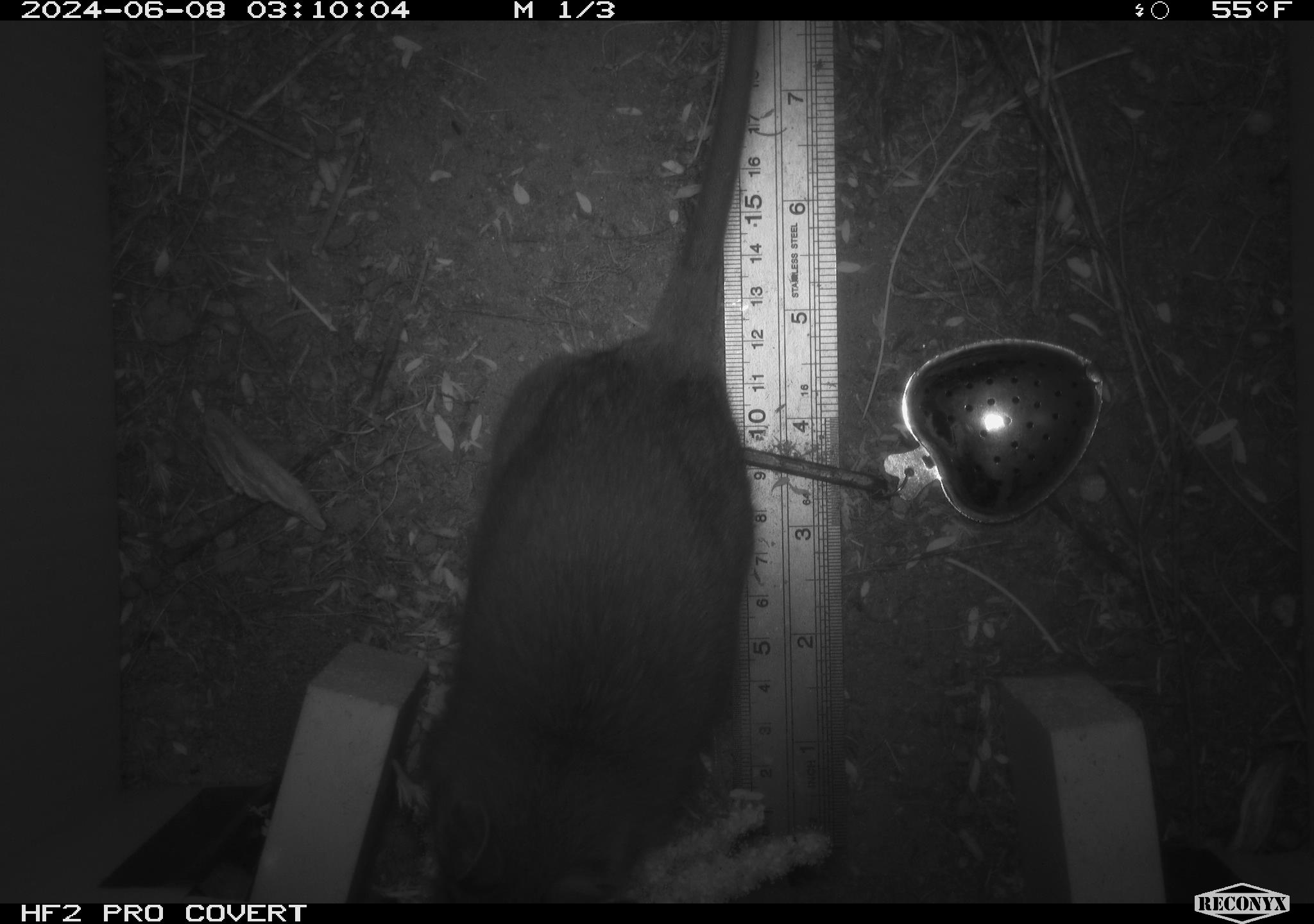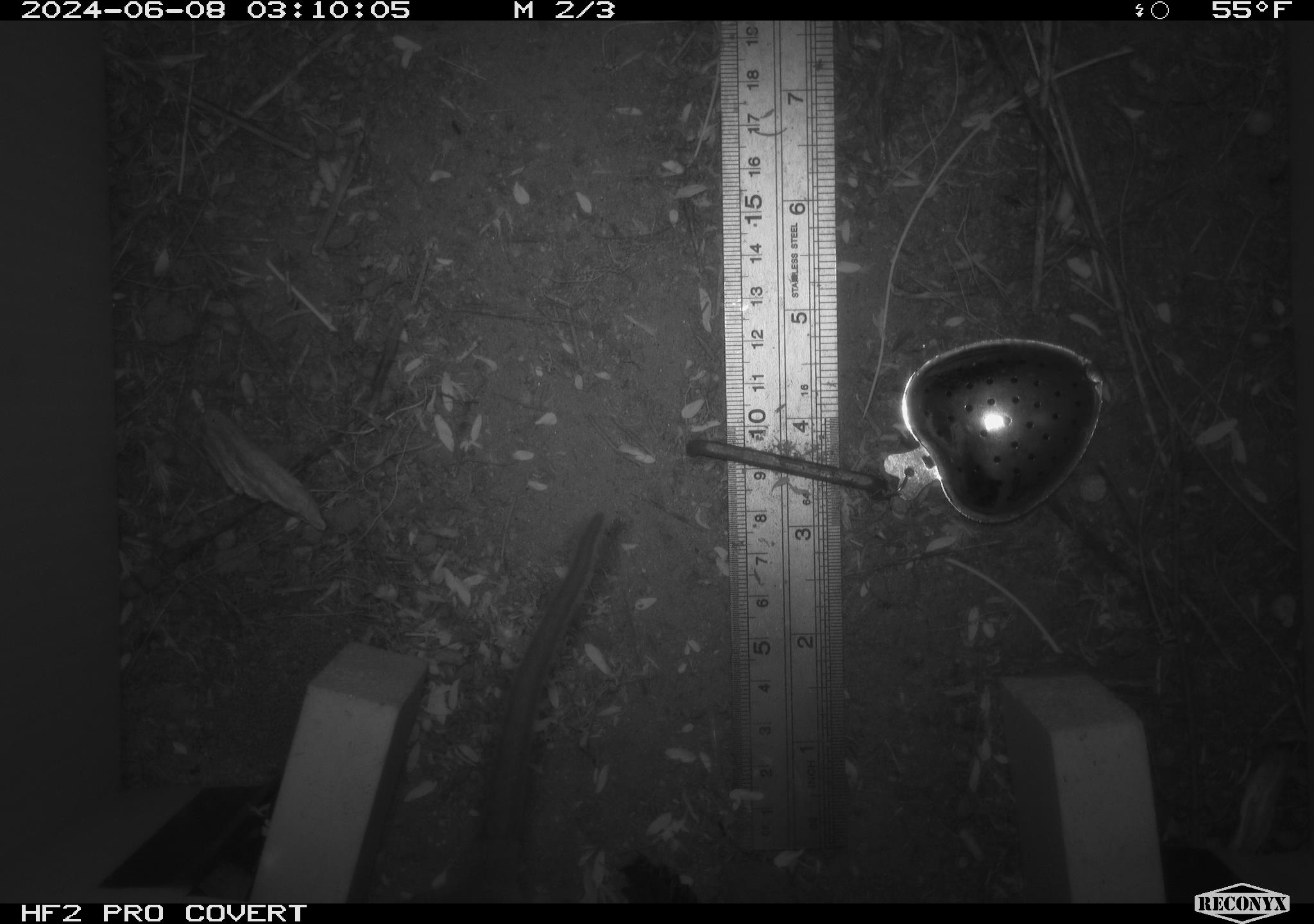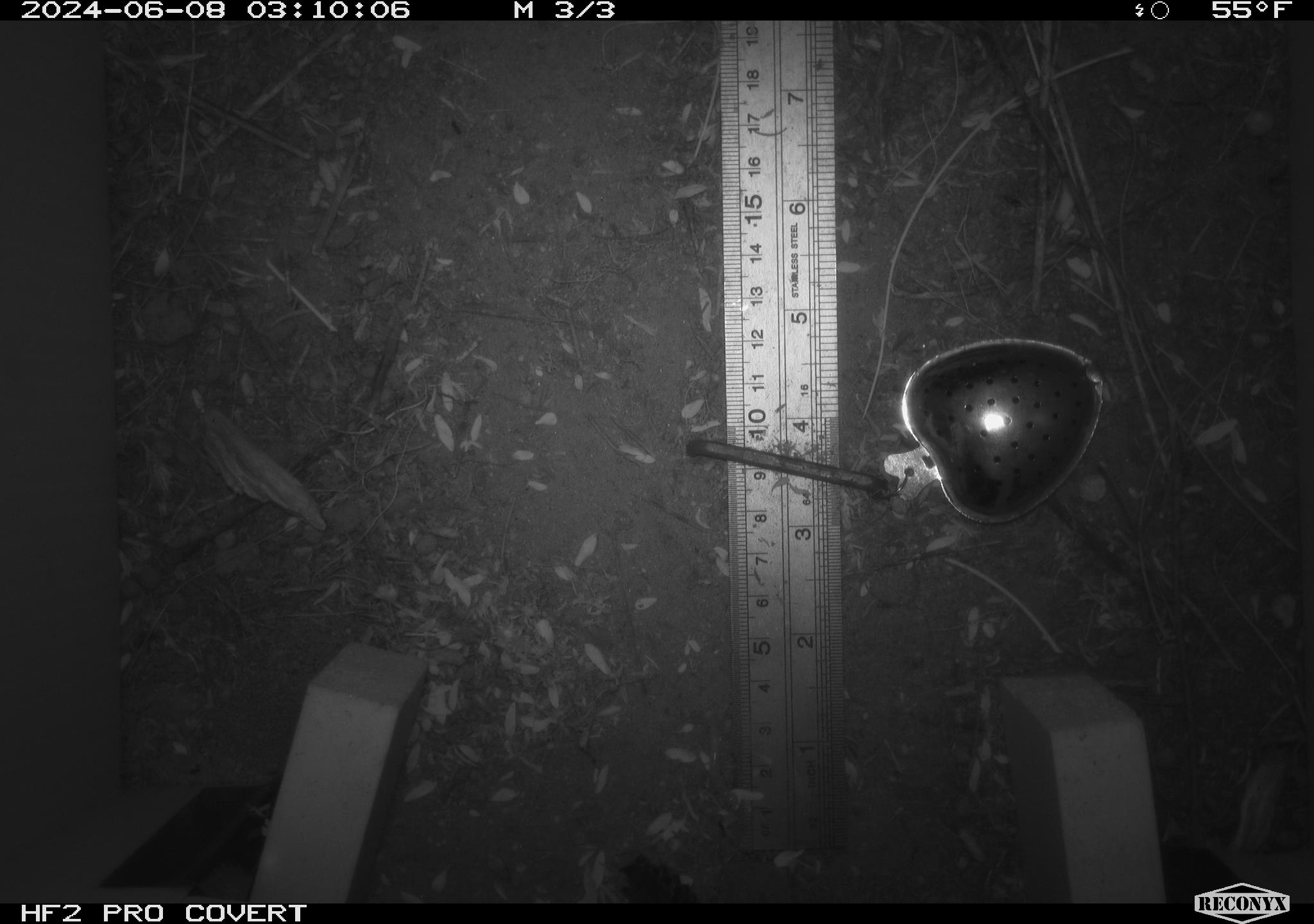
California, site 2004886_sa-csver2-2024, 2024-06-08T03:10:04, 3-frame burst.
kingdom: Animalia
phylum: Chordata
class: Mammalia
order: Rodentia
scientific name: Rodentia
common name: rodent